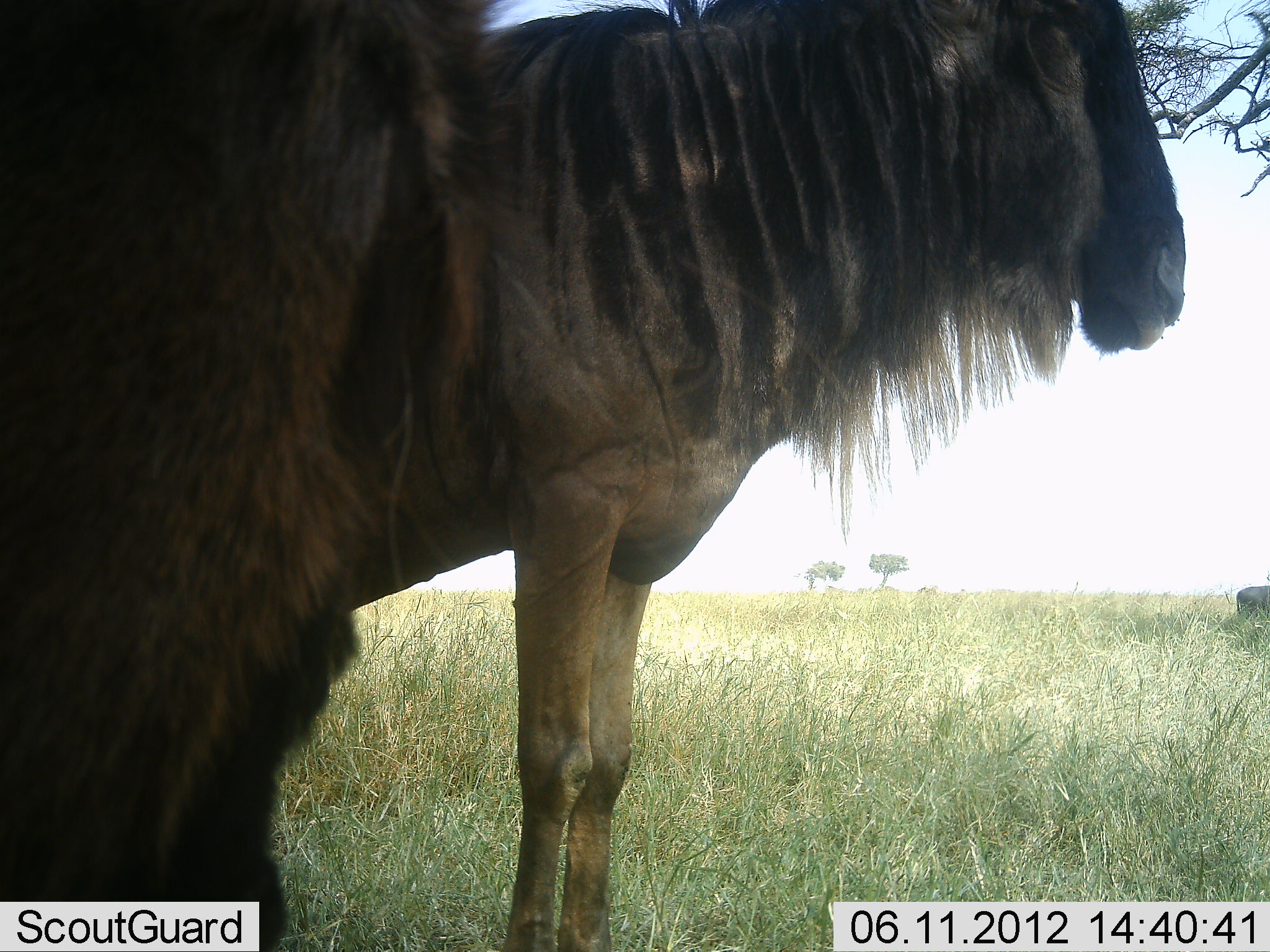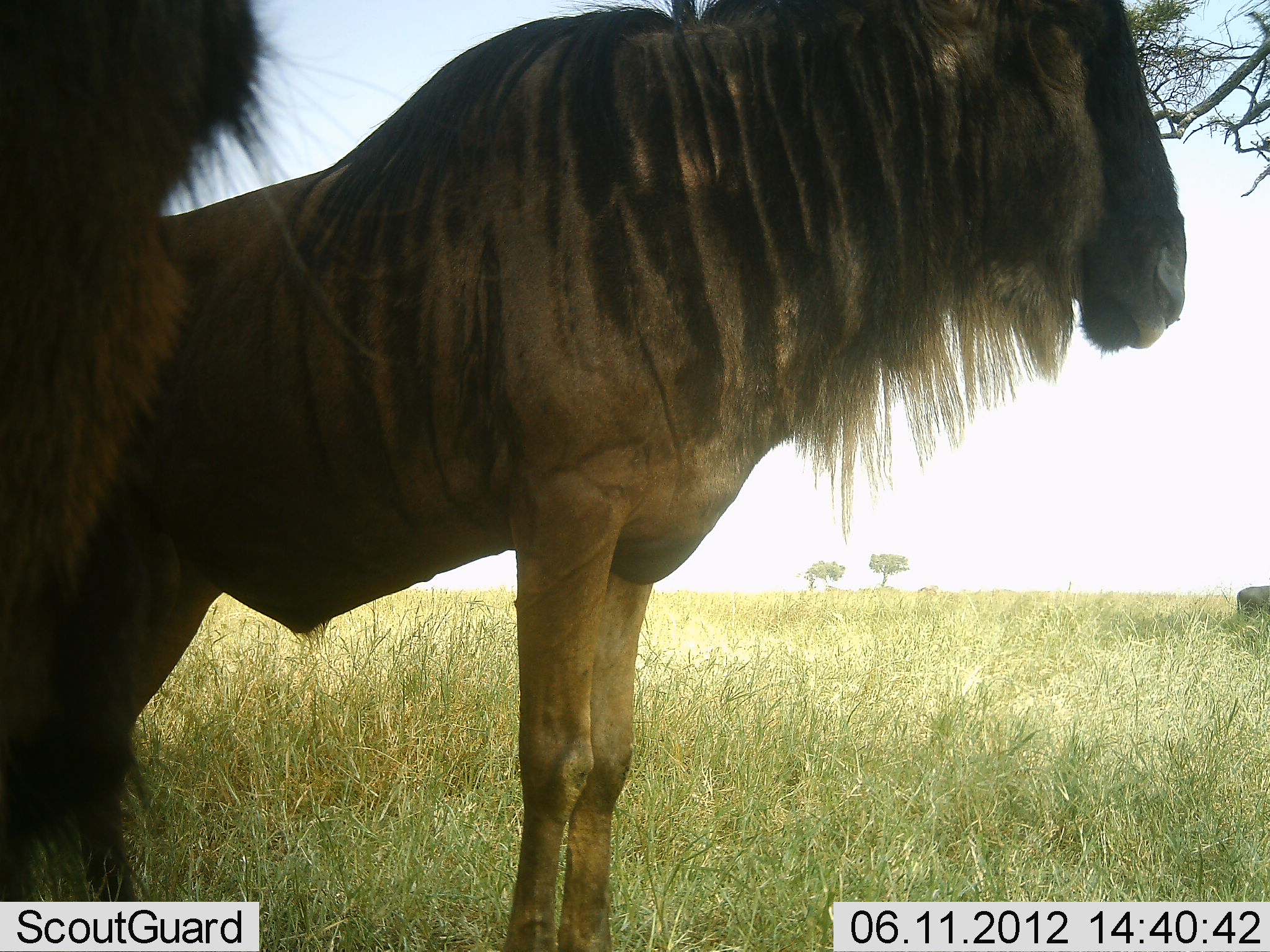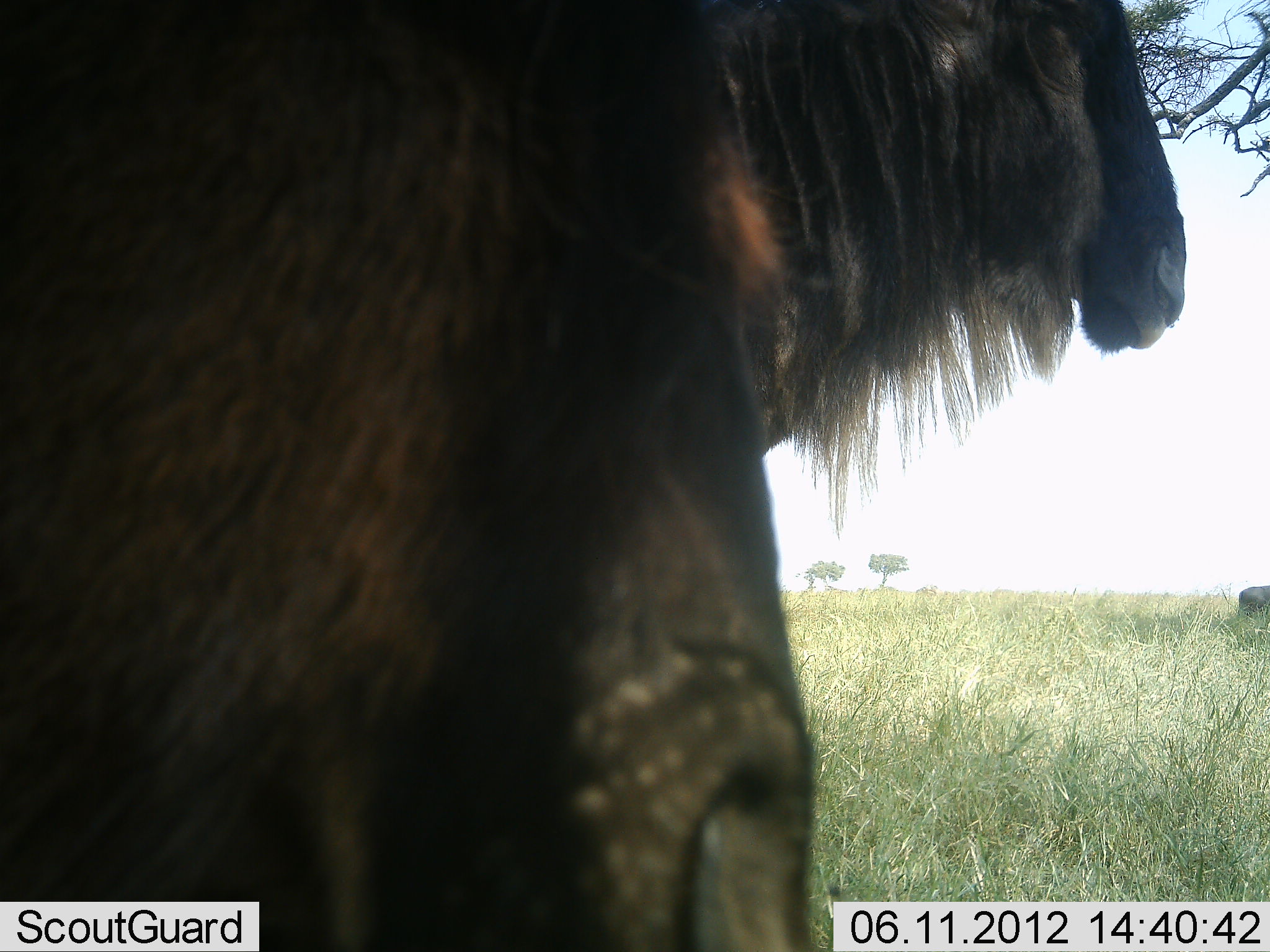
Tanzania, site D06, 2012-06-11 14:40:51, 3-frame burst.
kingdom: Animalia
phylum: Chordata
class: Mammalia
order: Artiodactyla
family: Bovidae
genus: Connochaetes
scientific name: Connochaetes taurinus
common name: blue wildebeest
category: wildebeest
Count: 3.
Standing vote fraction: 100%.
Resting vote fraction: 0%.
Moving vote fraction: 30%.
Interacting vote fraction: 0%.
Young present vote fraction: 0%.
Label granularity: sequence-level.